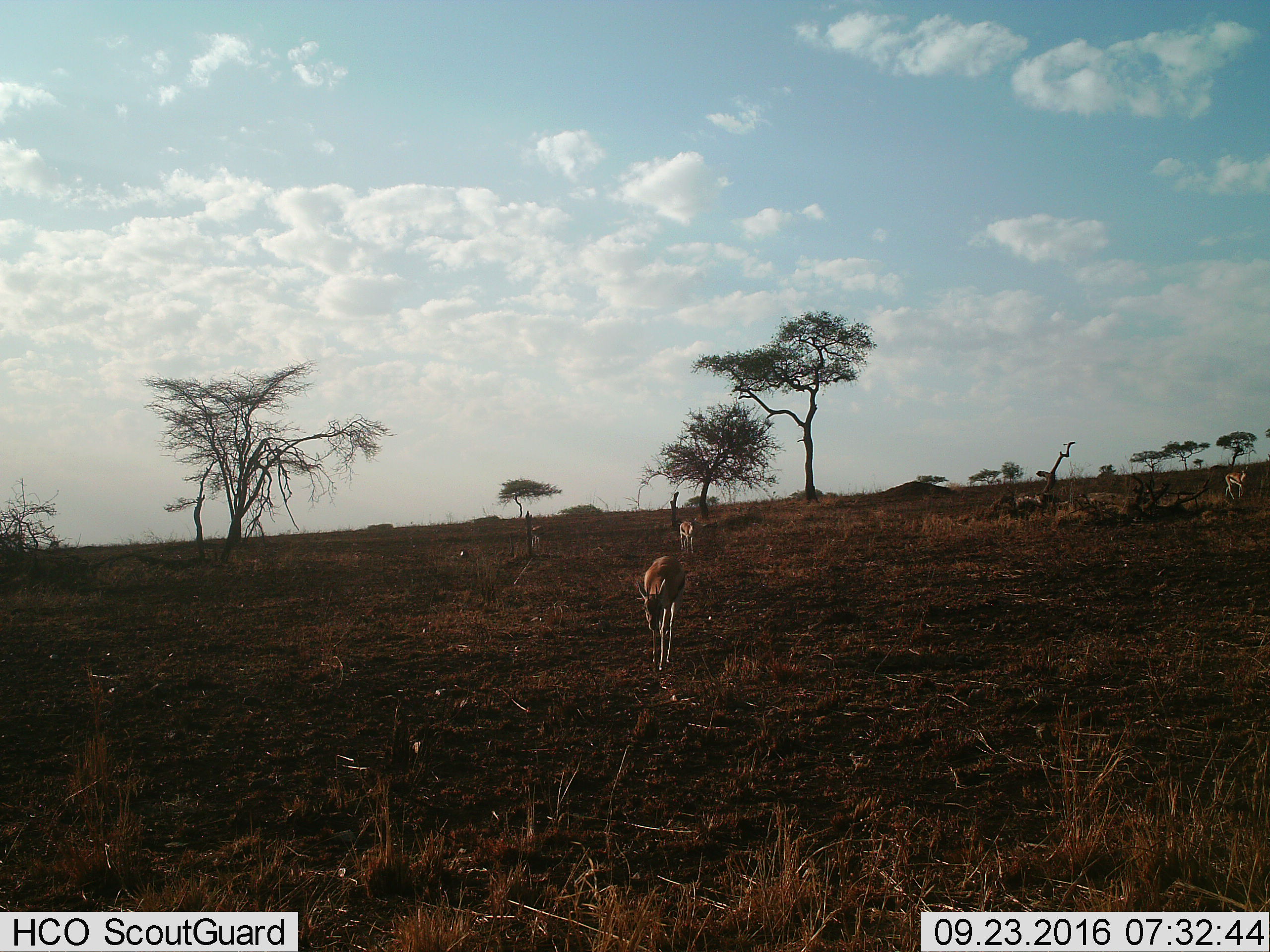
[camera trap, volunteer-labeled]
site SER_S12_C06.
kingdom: Animalia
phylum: Chordata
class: Mammalia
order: Artiodactyla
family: Bovidae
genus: Eudorcas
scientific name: Eudorcas thomsonii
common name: thomson's gazelle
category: gazellethomsons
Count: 4.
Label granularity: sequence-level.